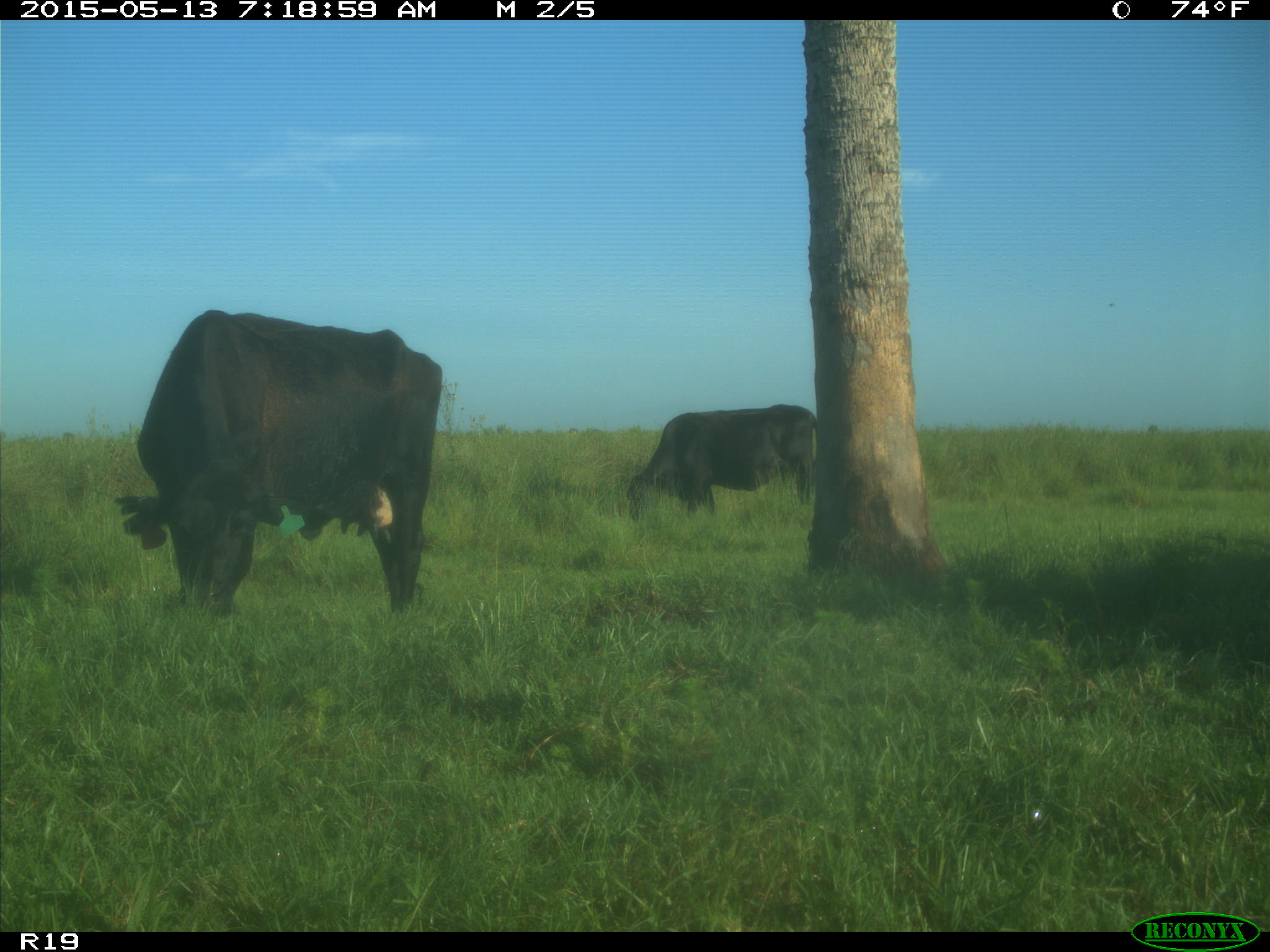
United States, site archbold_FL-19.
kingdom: Animalia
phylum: Chordata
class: Mammalia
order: Artiodactyla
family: Bovidae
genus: Bos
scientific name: Bos taurus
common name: domestic cow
Bos taurus (domestic cow).